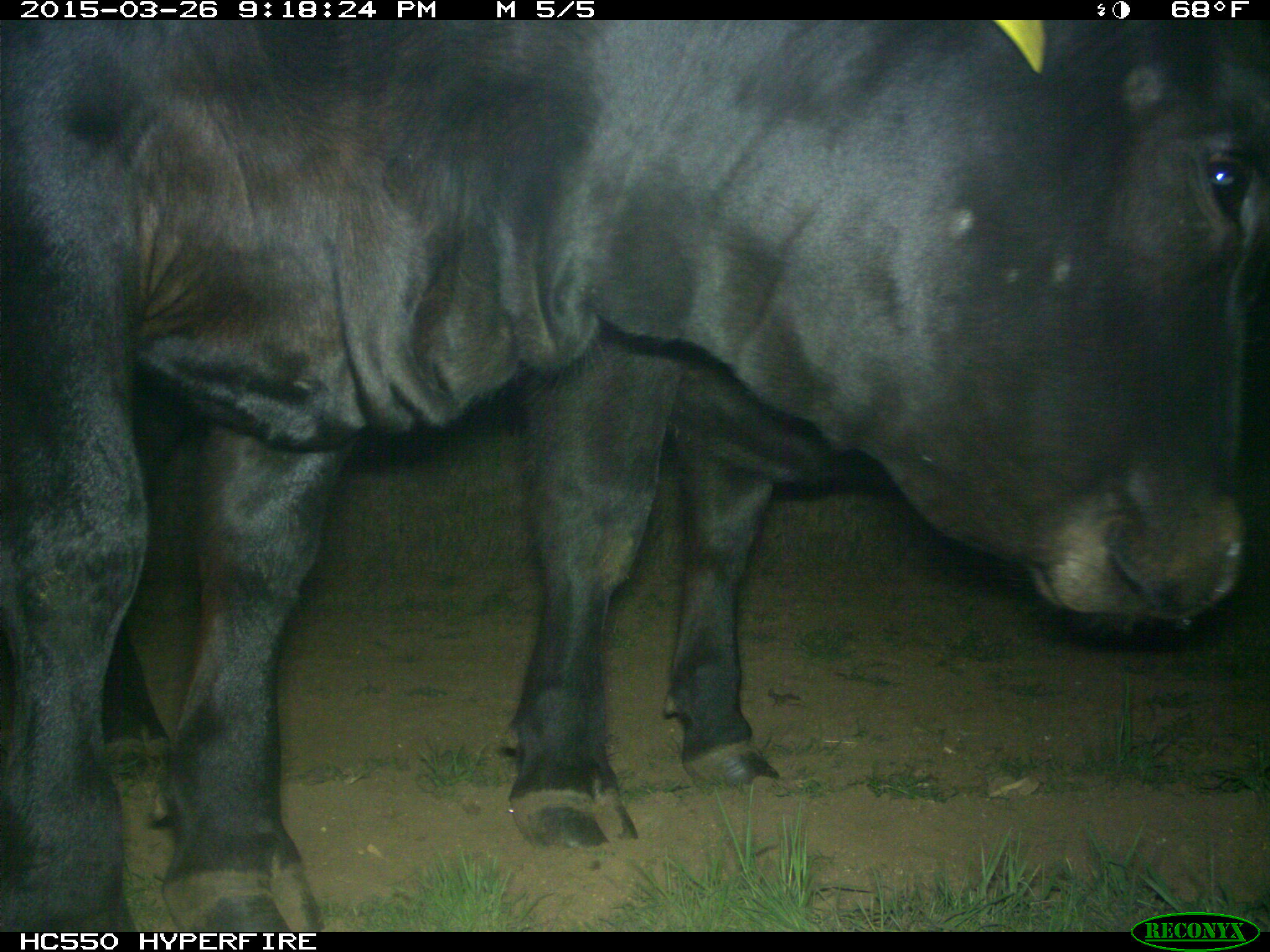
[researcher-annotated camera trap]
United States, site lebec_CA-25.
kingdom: Animalia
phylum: Chordata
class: Mammalia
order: Artiodactyla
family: Bovidae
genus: Bos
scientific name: Bos taurus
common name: domestic cow